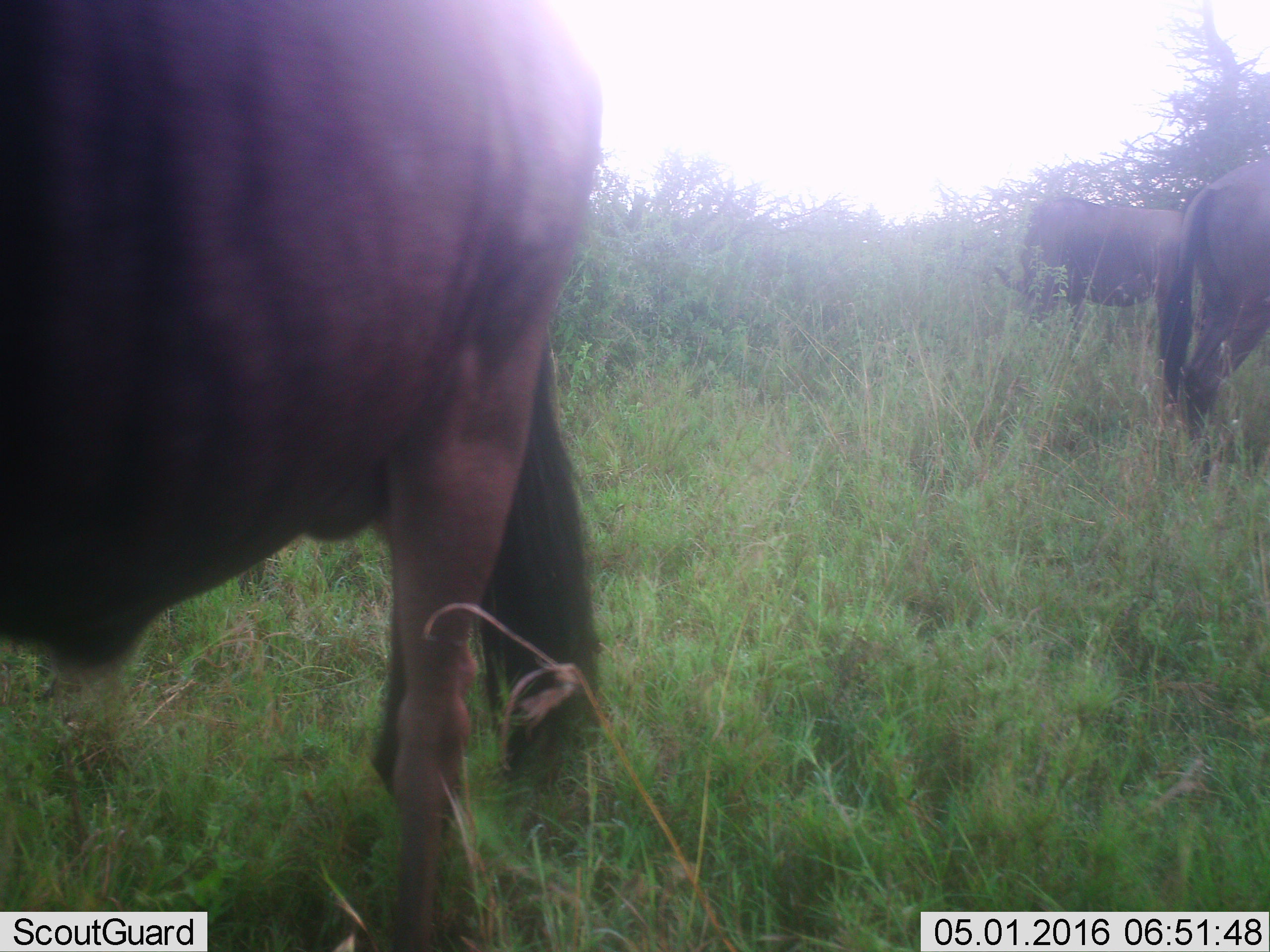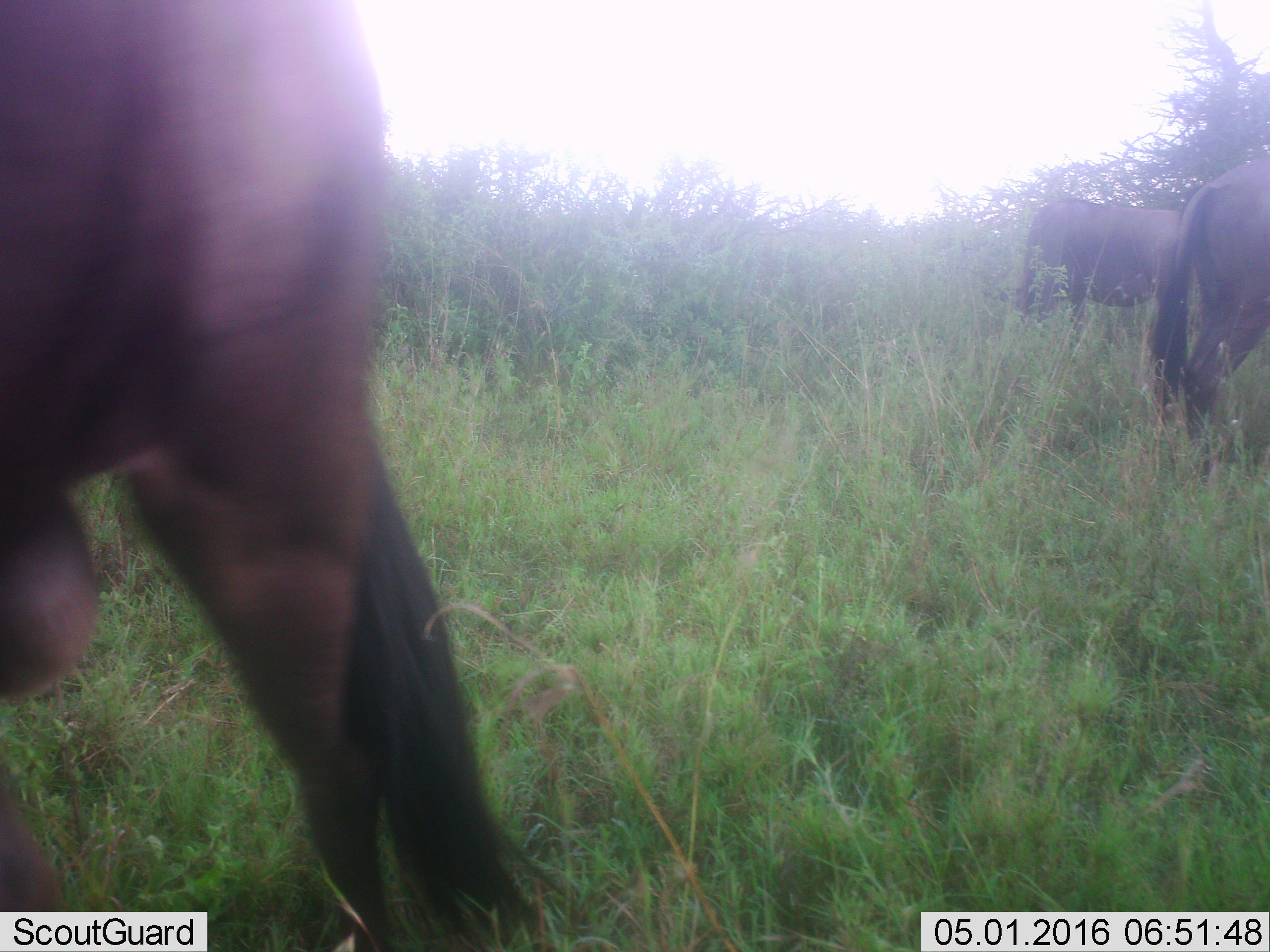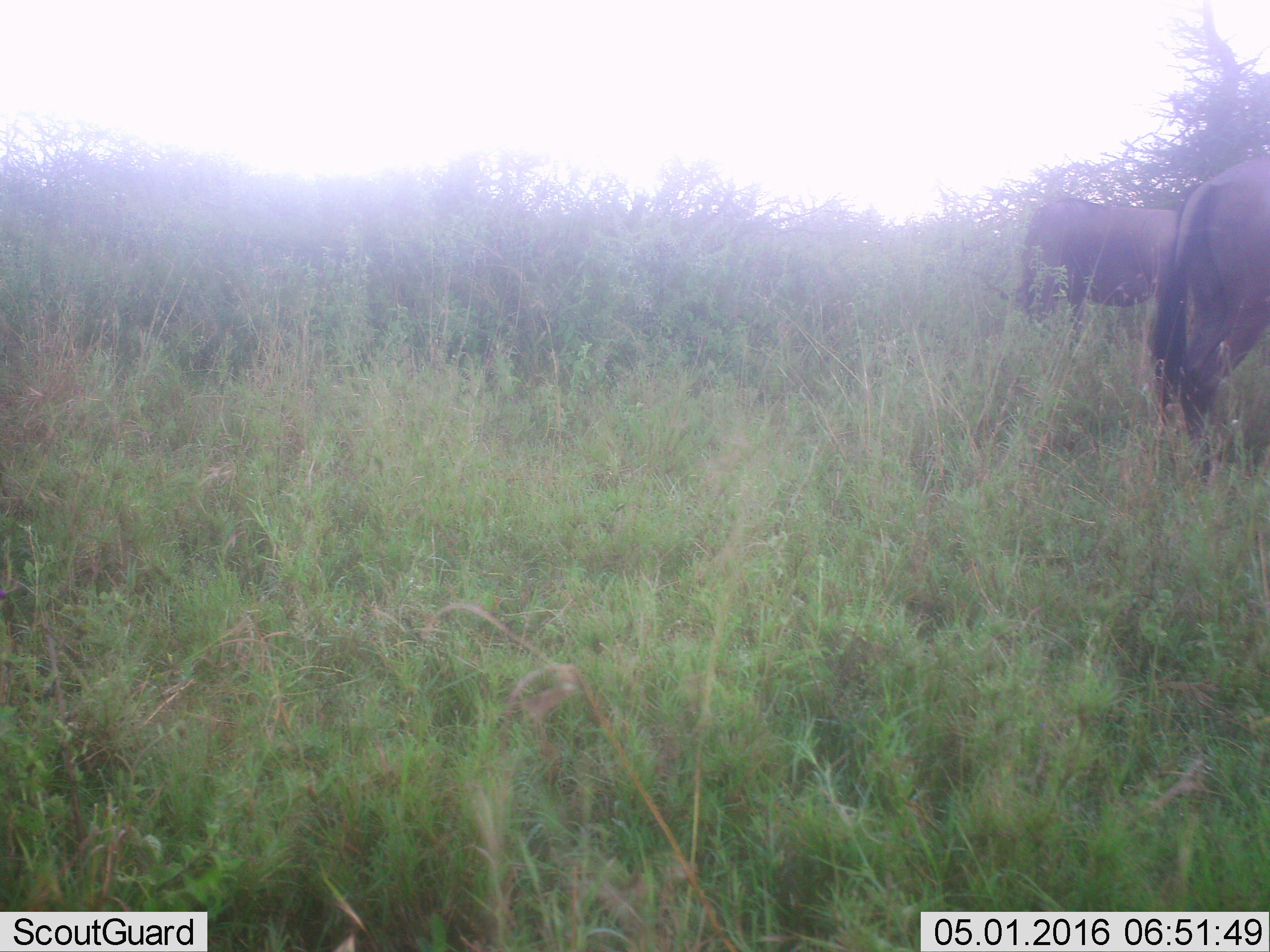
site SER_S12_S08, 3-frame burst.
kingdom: Animalia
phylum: Chordata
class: Mammalia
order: Artiodactyla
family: Bovidae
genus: Connochaetes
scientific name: Connochaetes taurinus taurinus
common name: blue wildebeest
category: wildebeestblue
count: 3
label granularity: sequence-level